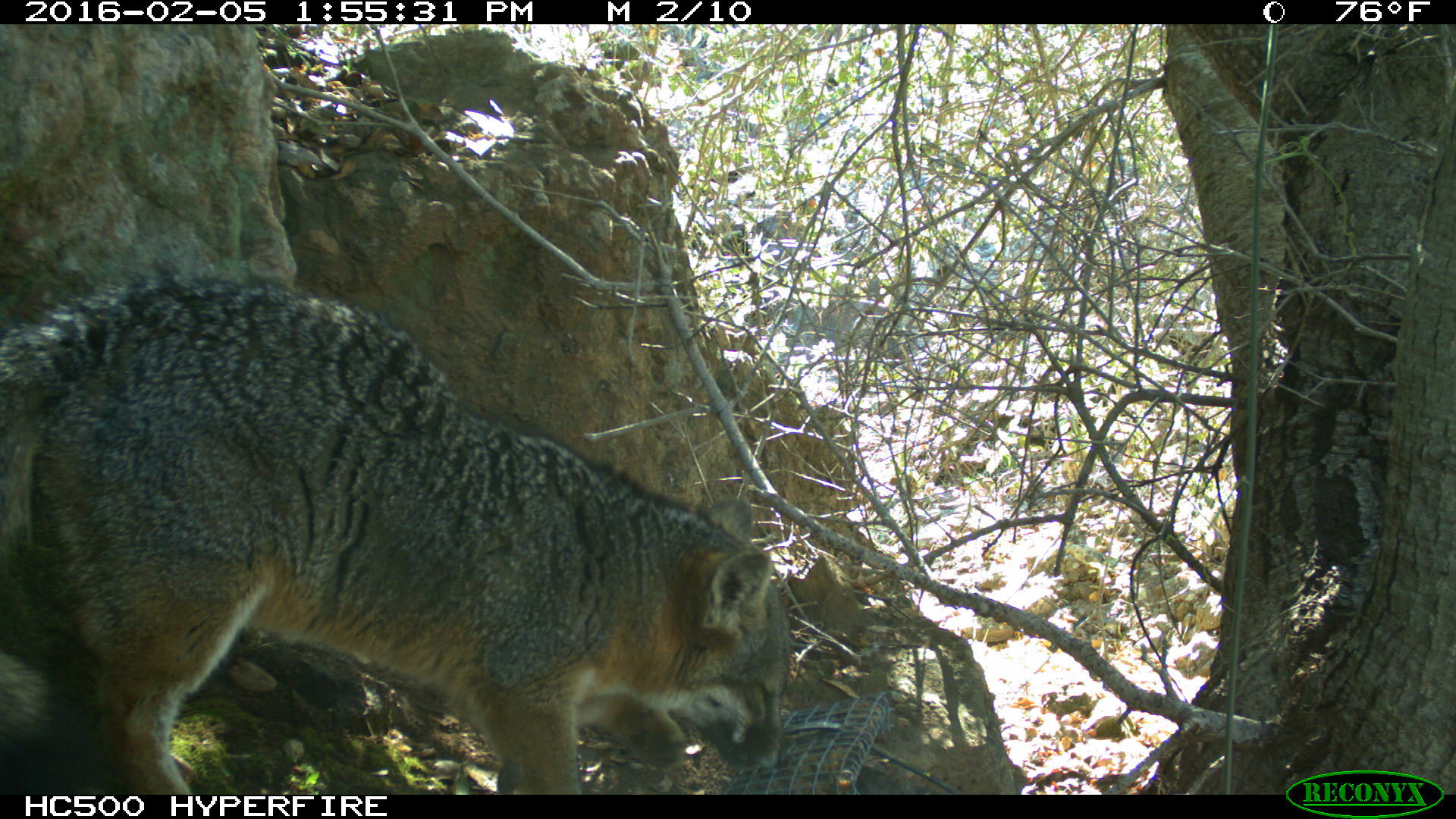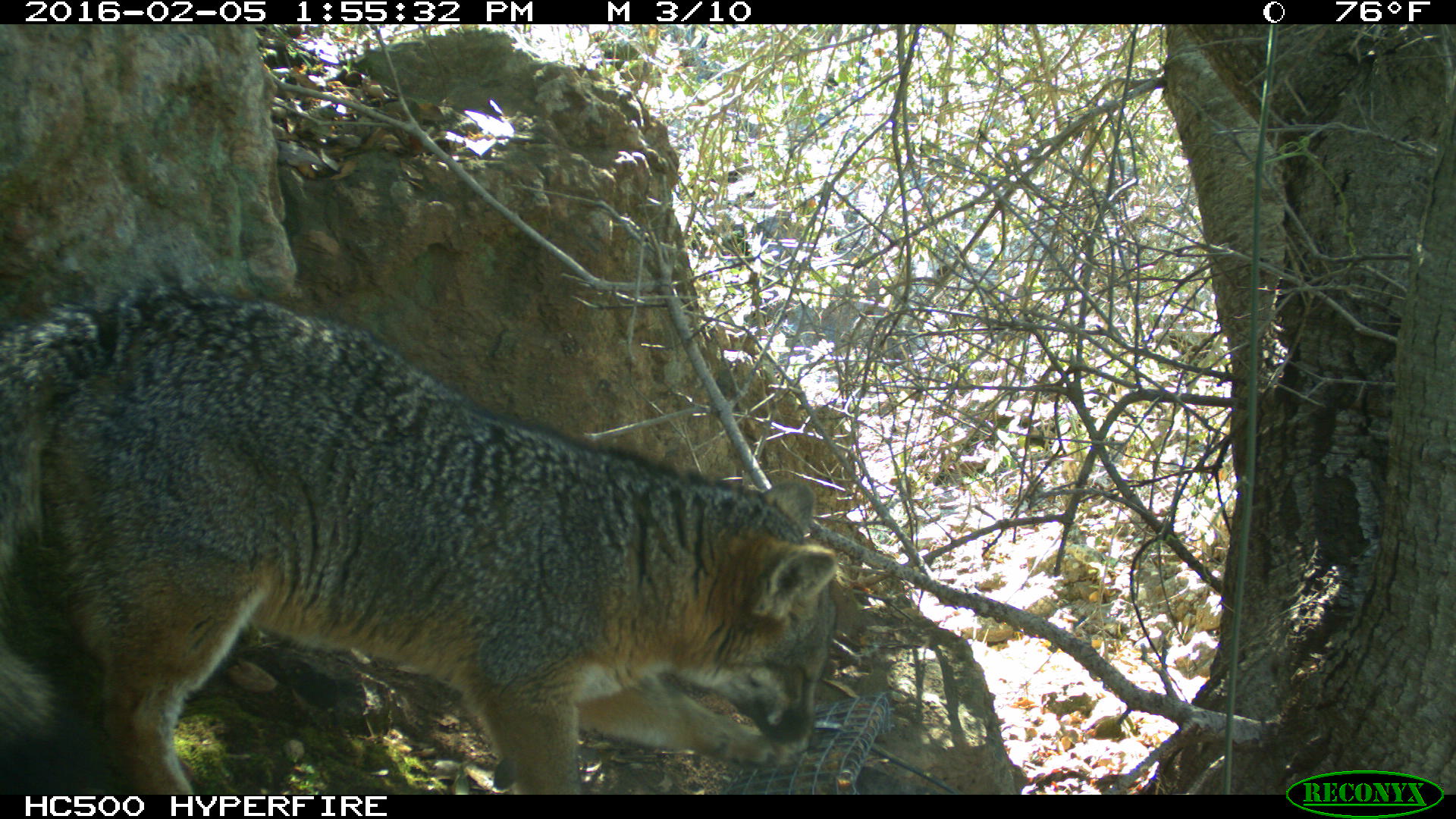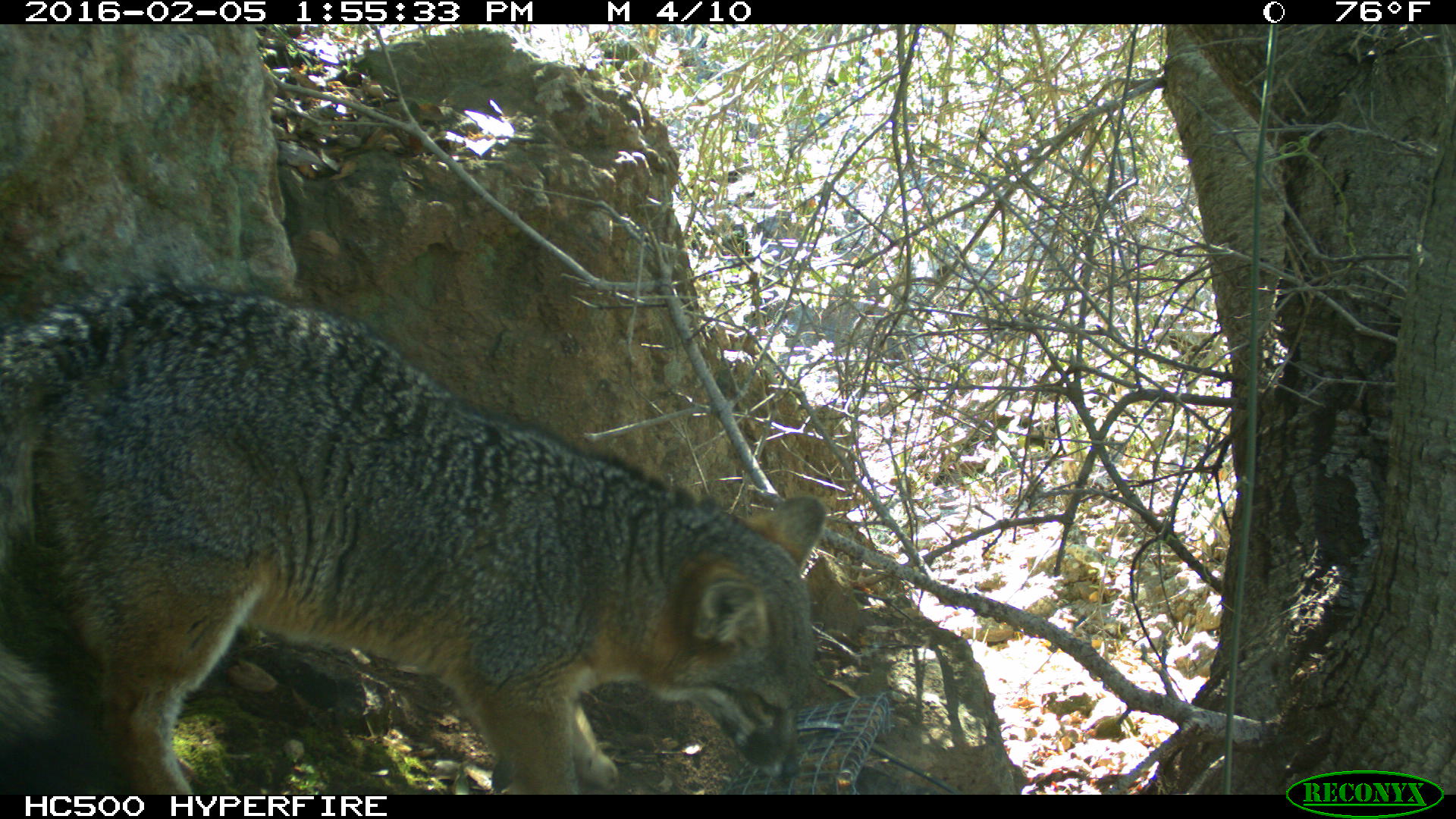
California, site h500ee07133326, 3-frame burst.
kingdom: Animalia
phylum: Chordata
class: Mammalia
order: Carnivora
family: Canidae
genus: Urocyon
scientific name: Urocyon littoralis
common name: island fox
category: fox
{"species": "fox (island fox) (Urocyon littoralis)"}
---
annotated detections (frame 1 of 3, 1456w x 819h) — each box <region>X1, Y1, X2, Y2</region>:
fox: <region>0, 271, 792, 794</region>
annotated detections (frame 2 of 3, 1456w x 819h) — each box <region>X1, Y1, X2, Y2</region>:
fox: <region>0, 286, 838, 795</region>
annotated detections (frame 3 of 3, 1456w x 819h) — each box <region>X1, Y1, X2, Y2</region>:
fox: <region>0, 278, 824, 794</region>